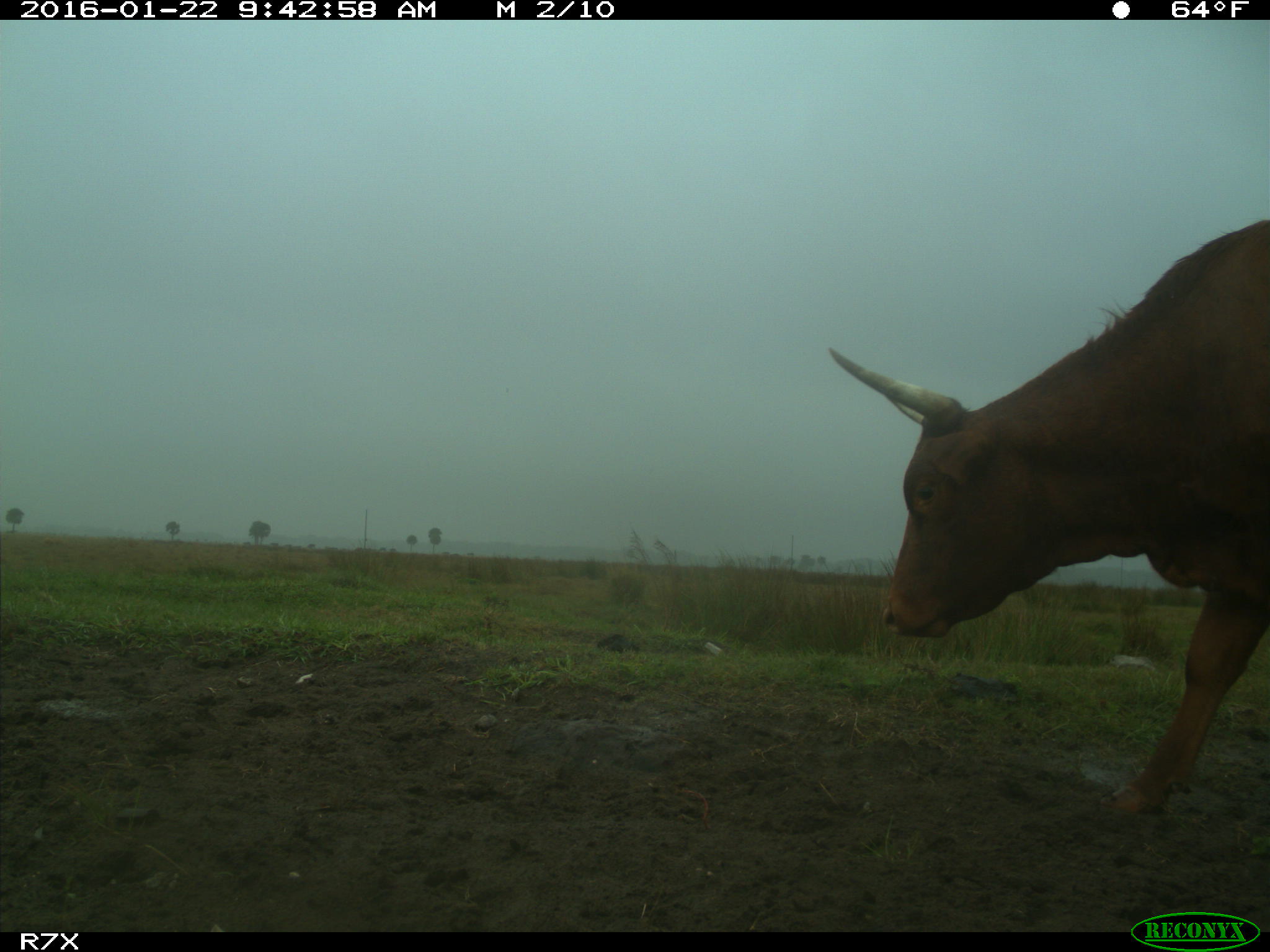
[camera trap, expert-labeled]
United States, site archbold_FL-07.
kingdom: Animalia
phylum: Chordata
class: Mammalia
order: Artiodactyla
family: Bovidae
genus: Bos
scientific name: Bos taurus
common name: domestic cow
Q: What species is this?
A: Bos taurus (domestic cow).